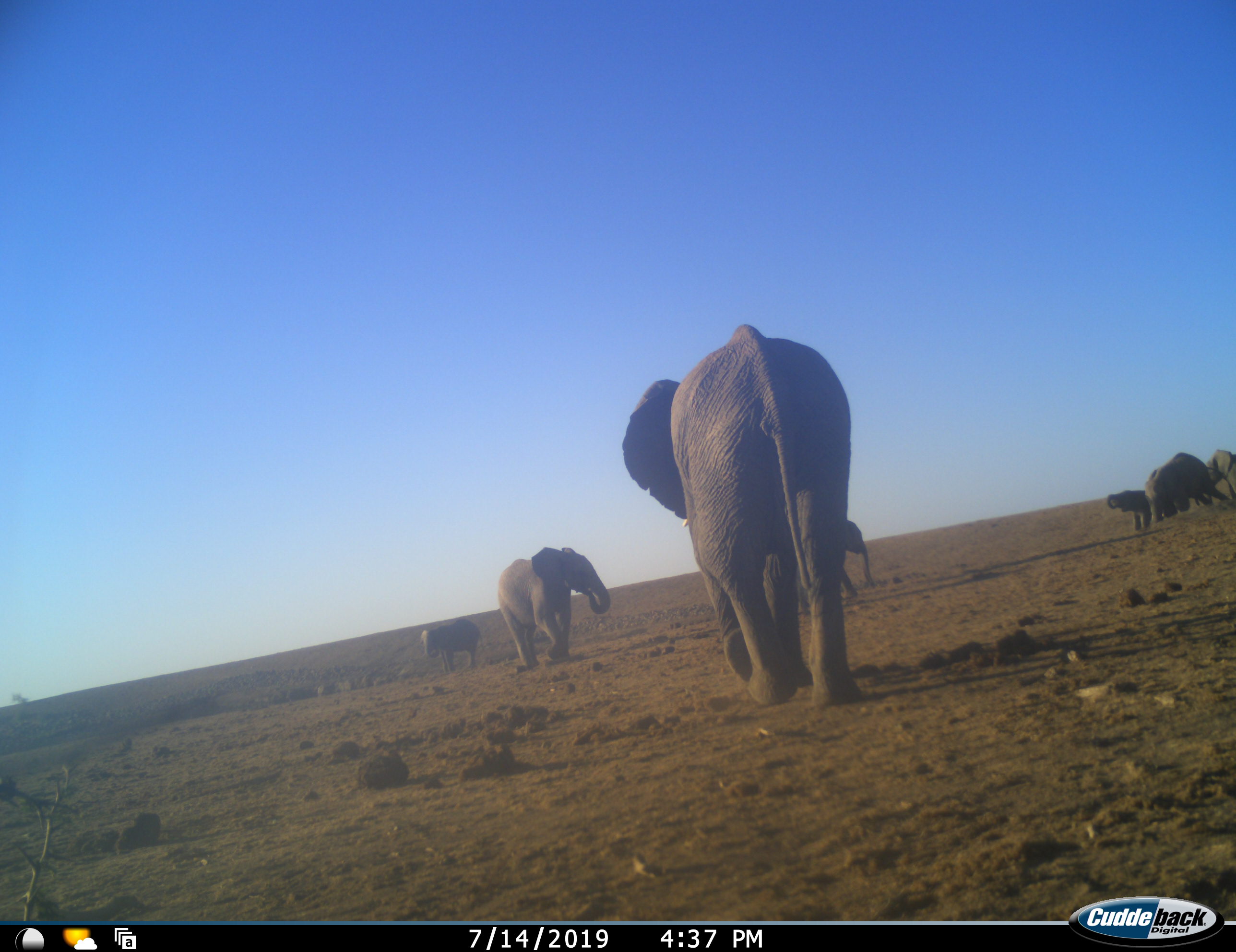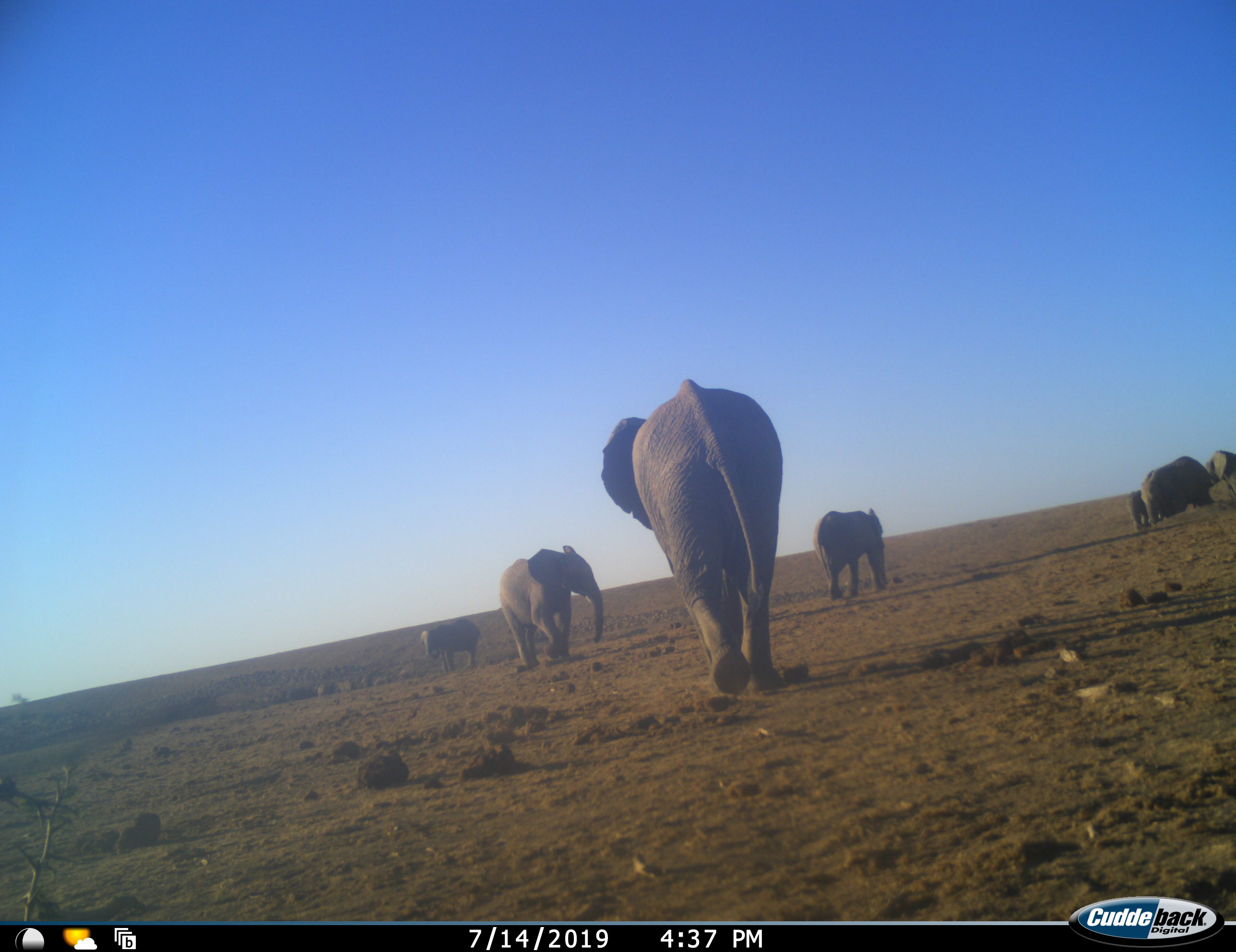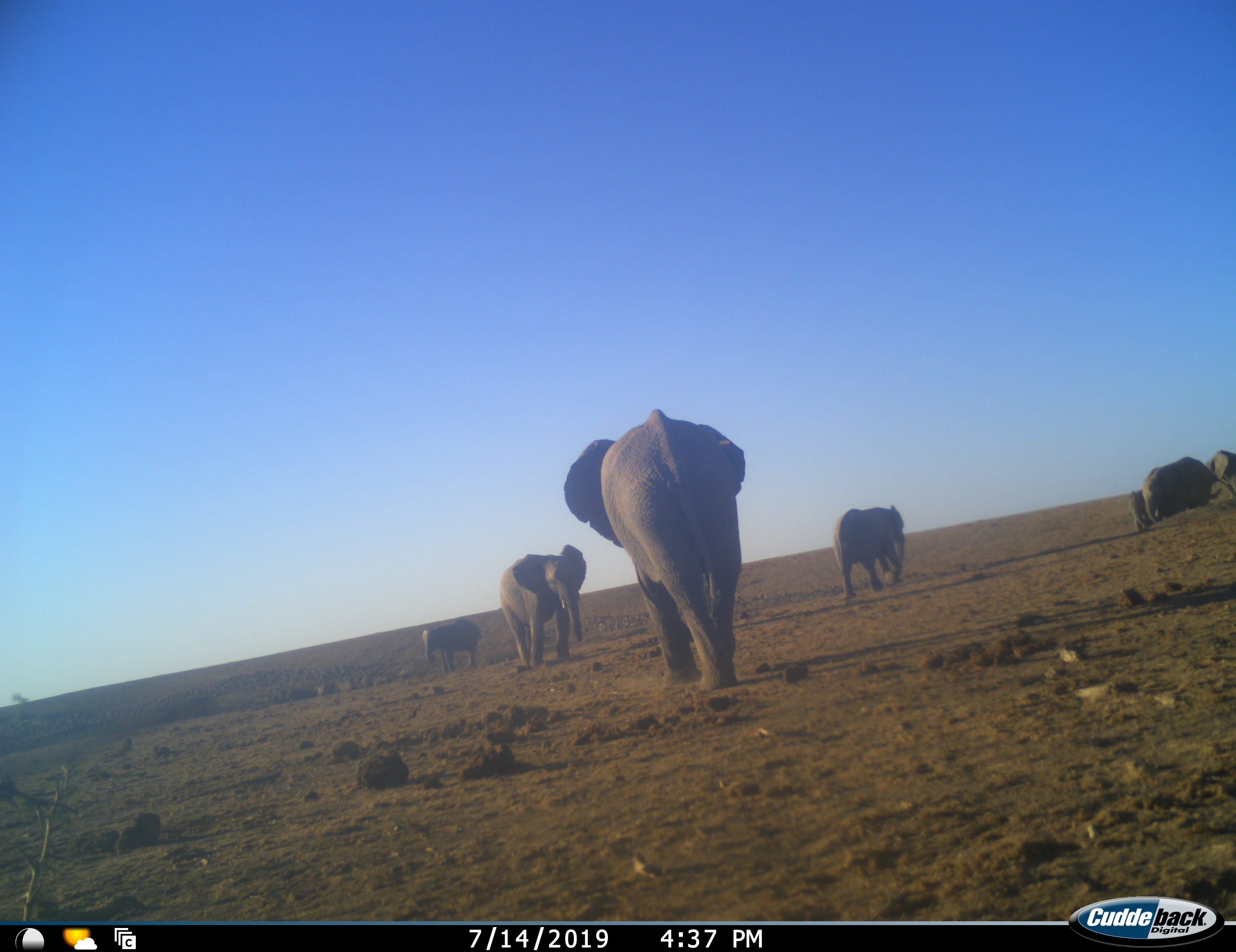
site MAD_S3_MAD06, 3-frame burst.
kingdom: Animalia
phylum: Chordata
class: Mammalia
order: Proboscidea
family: Elephantidae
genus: Loxodonta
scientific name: Loxodonta africana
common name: african bush elephant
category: elephant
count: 7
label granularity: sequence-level